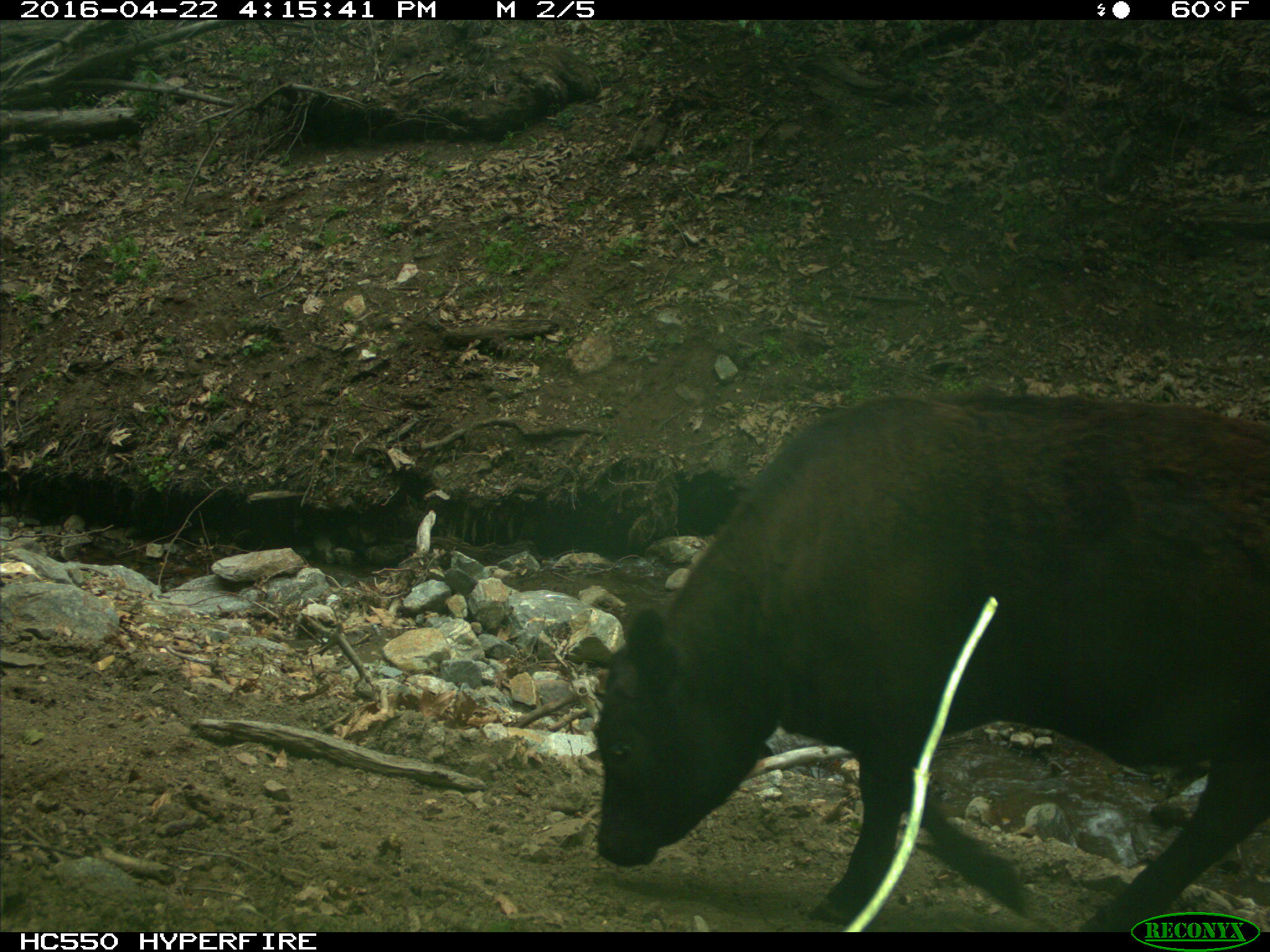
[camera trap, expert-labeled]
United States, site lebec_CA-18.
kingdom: Animalia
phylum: Chordata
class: Mammalia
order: Artiodactyla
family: Bovidae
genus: Bos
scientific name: Bos taurus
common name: domestic cow